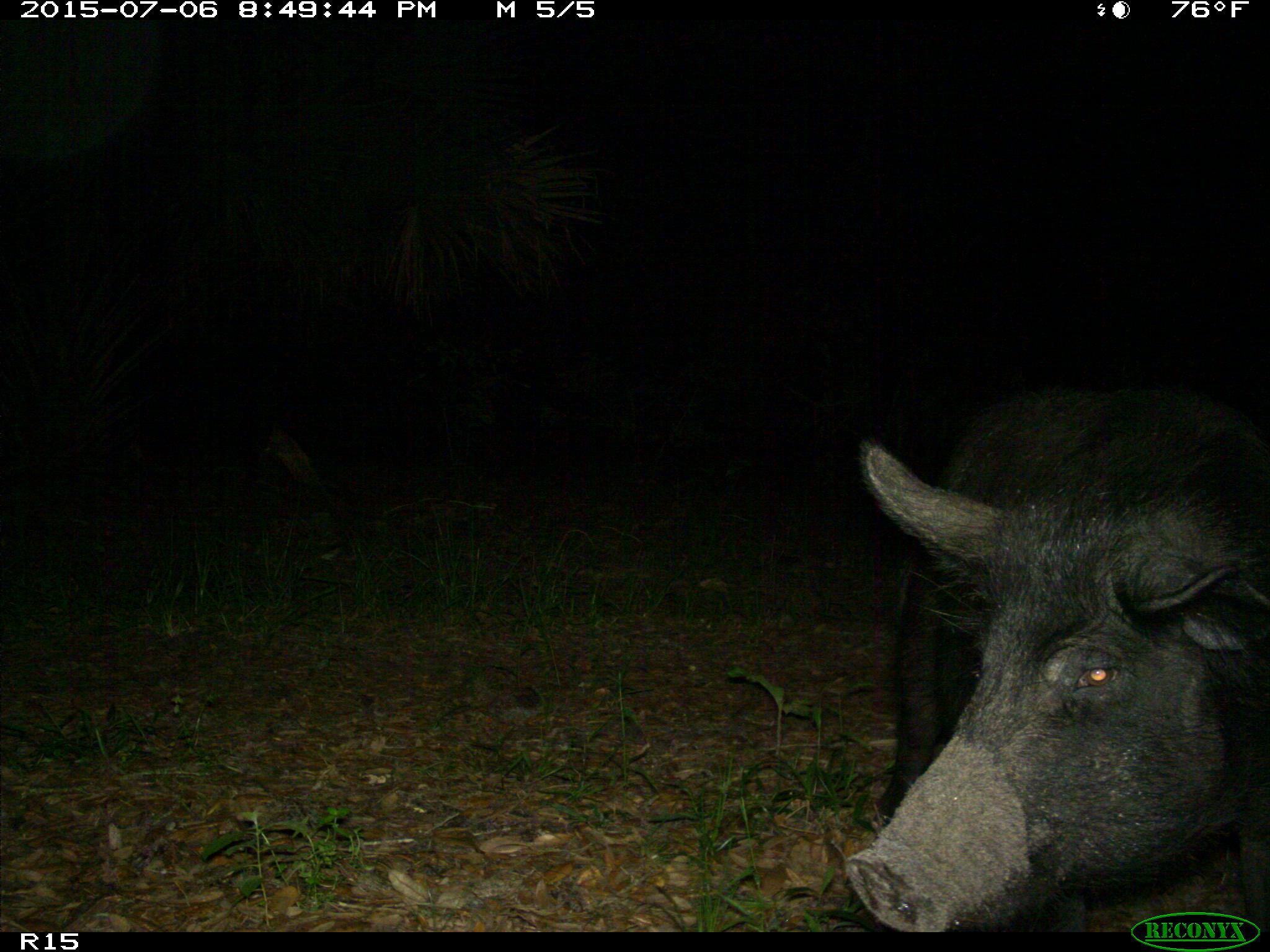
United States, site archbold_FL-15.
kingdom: Animalia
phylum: Chordata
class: Mammalia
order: Artiodactyla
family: Suidae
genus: Sus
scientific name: Sus scrofa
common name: wild boar